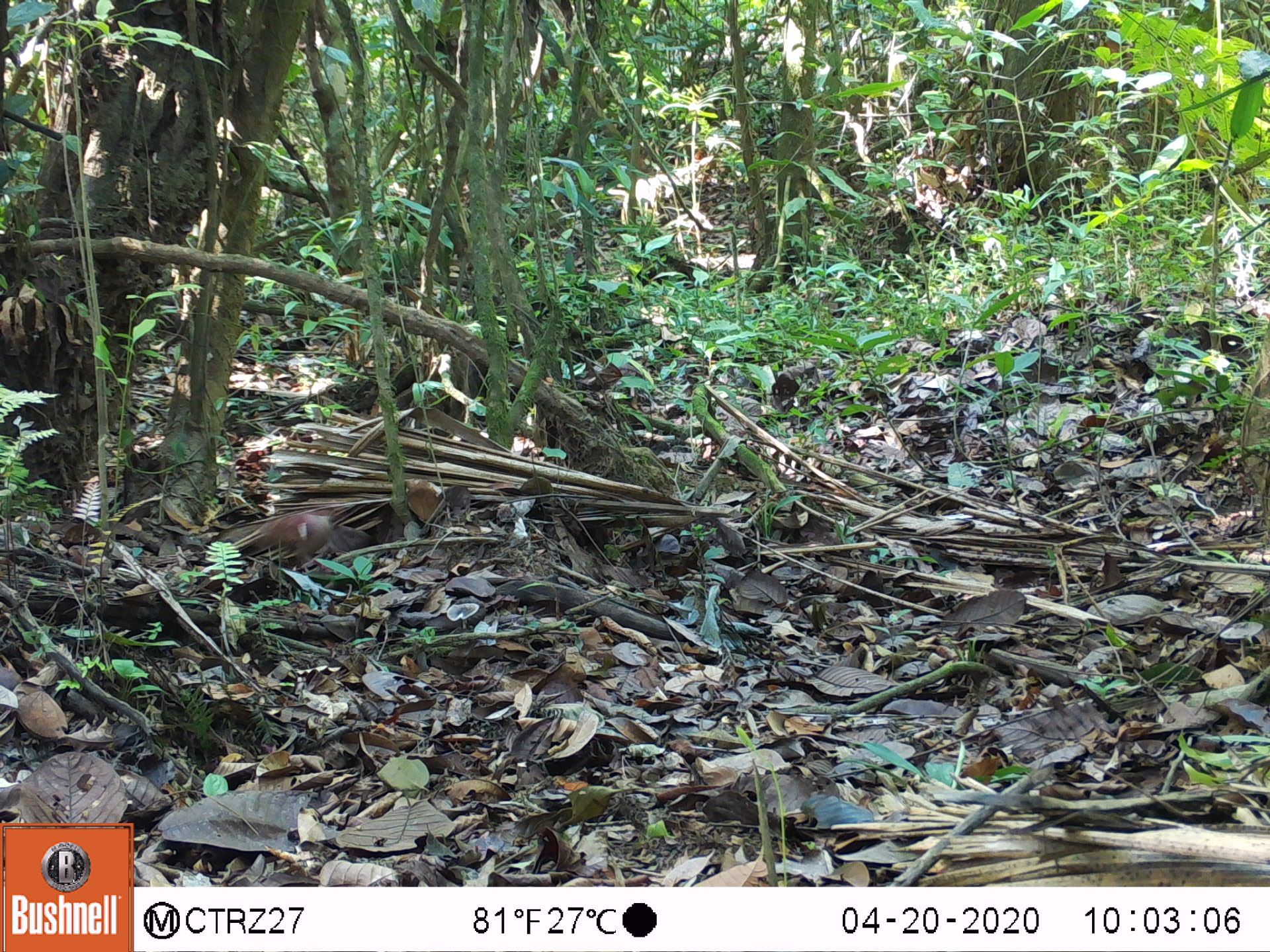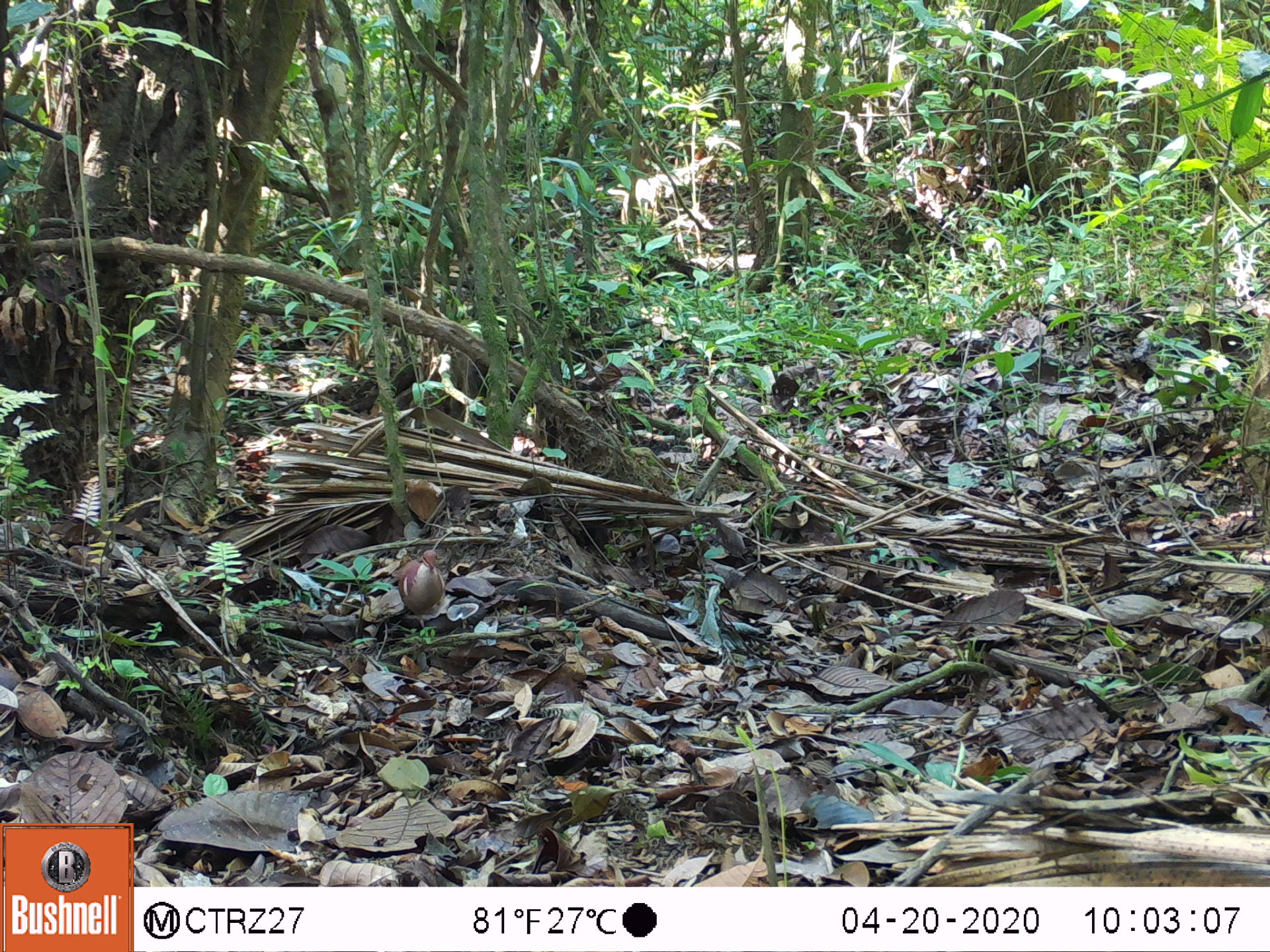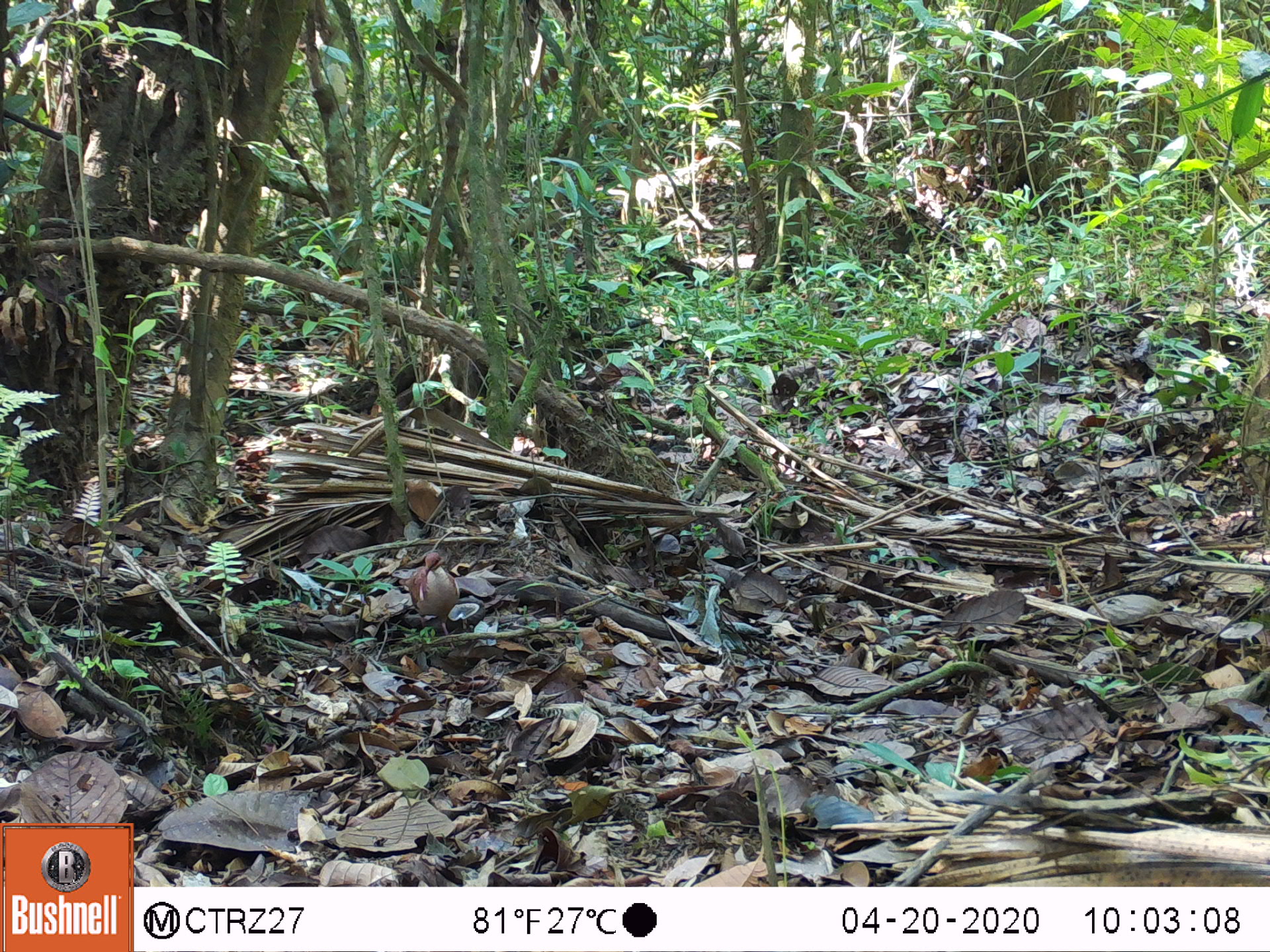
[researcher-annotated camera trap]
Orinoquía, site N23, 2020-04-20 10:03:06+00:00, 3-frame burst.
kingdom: Animalia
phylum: Chordata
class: Aves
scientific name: Aves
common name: bird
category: unknown bird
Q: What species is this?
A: Unknown bird (bird) (Aves).